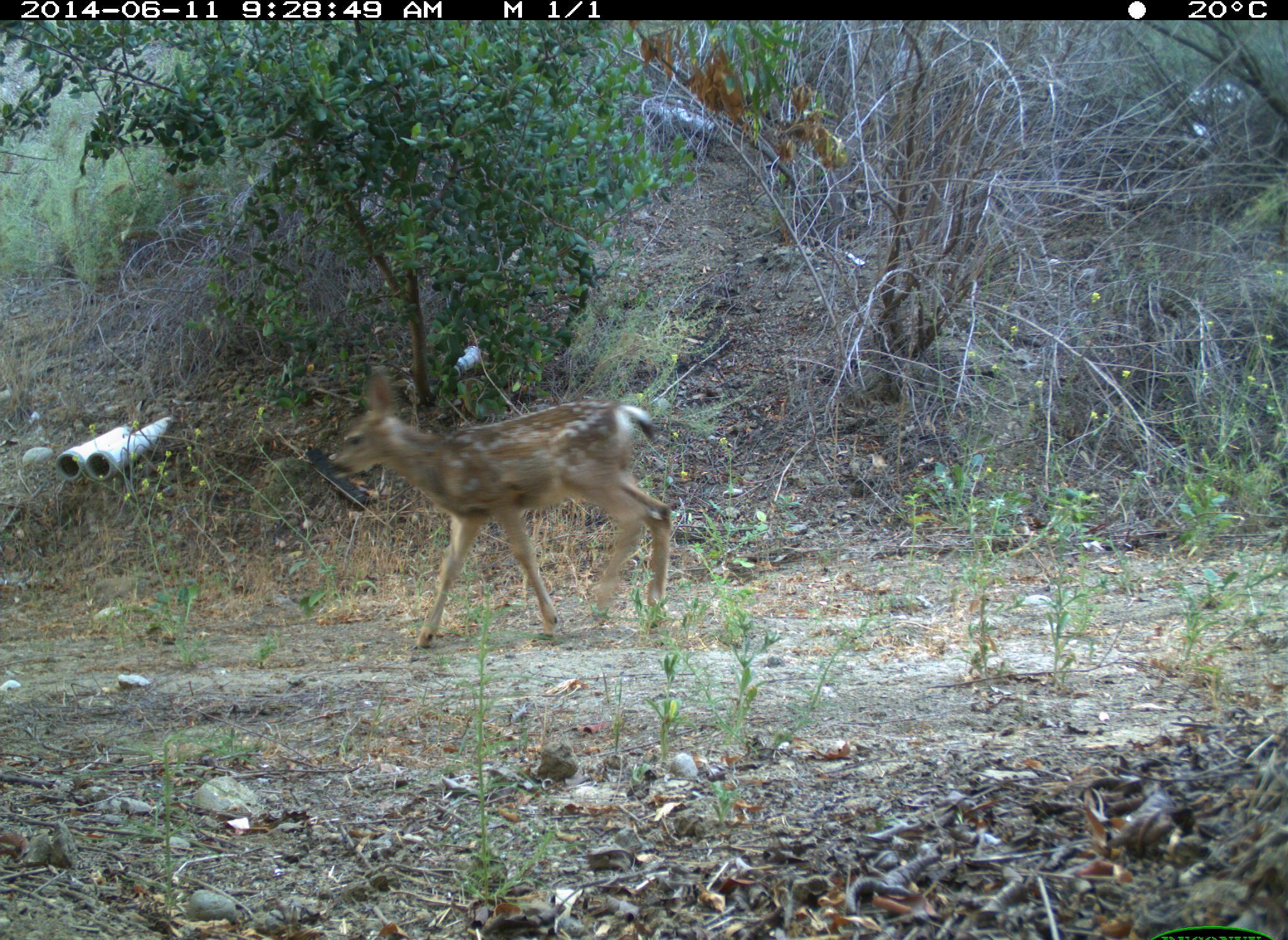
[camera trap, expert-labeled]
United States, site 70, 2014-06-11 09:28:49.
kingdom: Animalia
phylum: Chordata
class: Mammalia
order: Artiodactyla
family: Cervidae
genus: Odocoileus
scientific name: Odocoileus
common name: deer